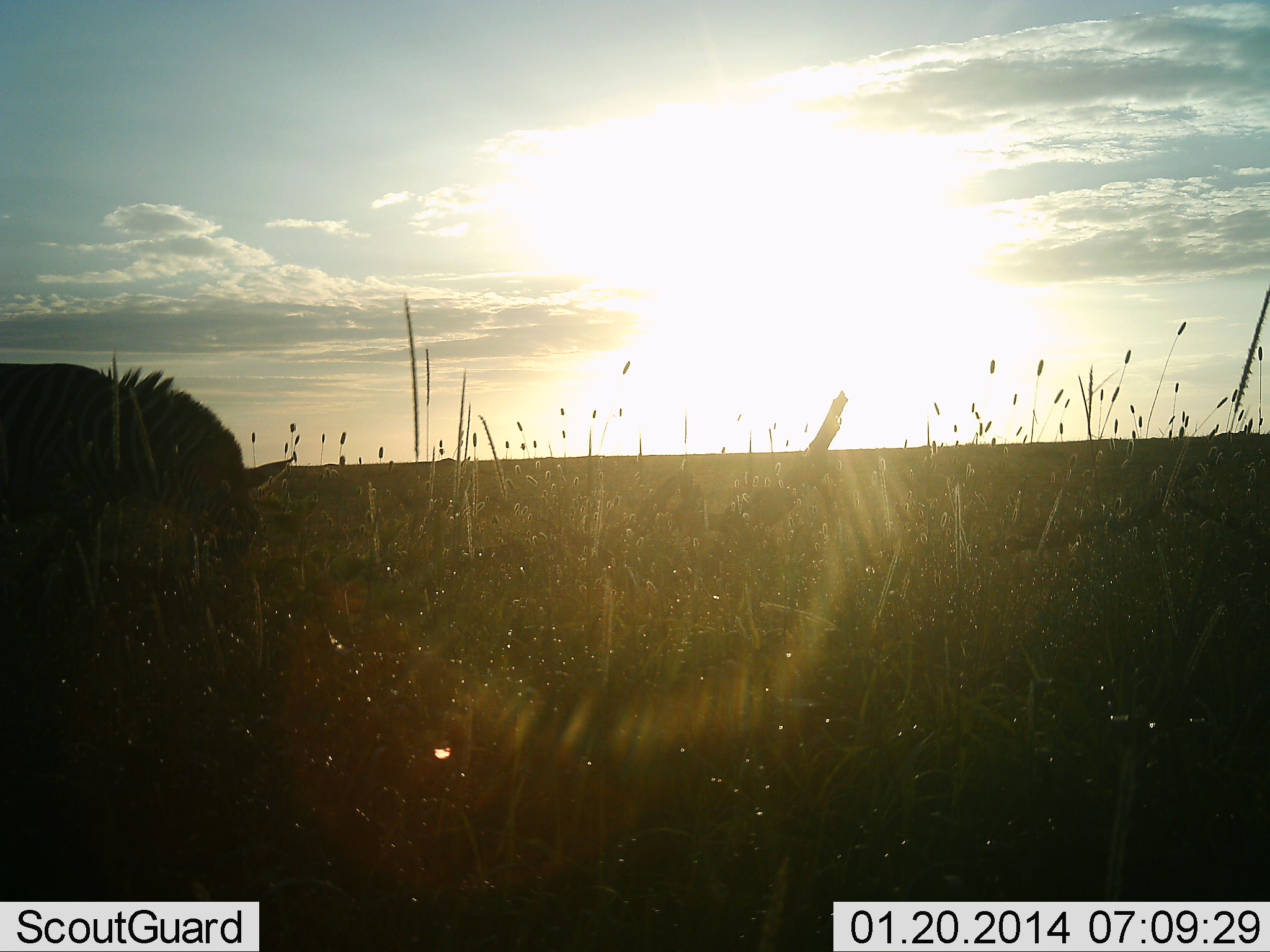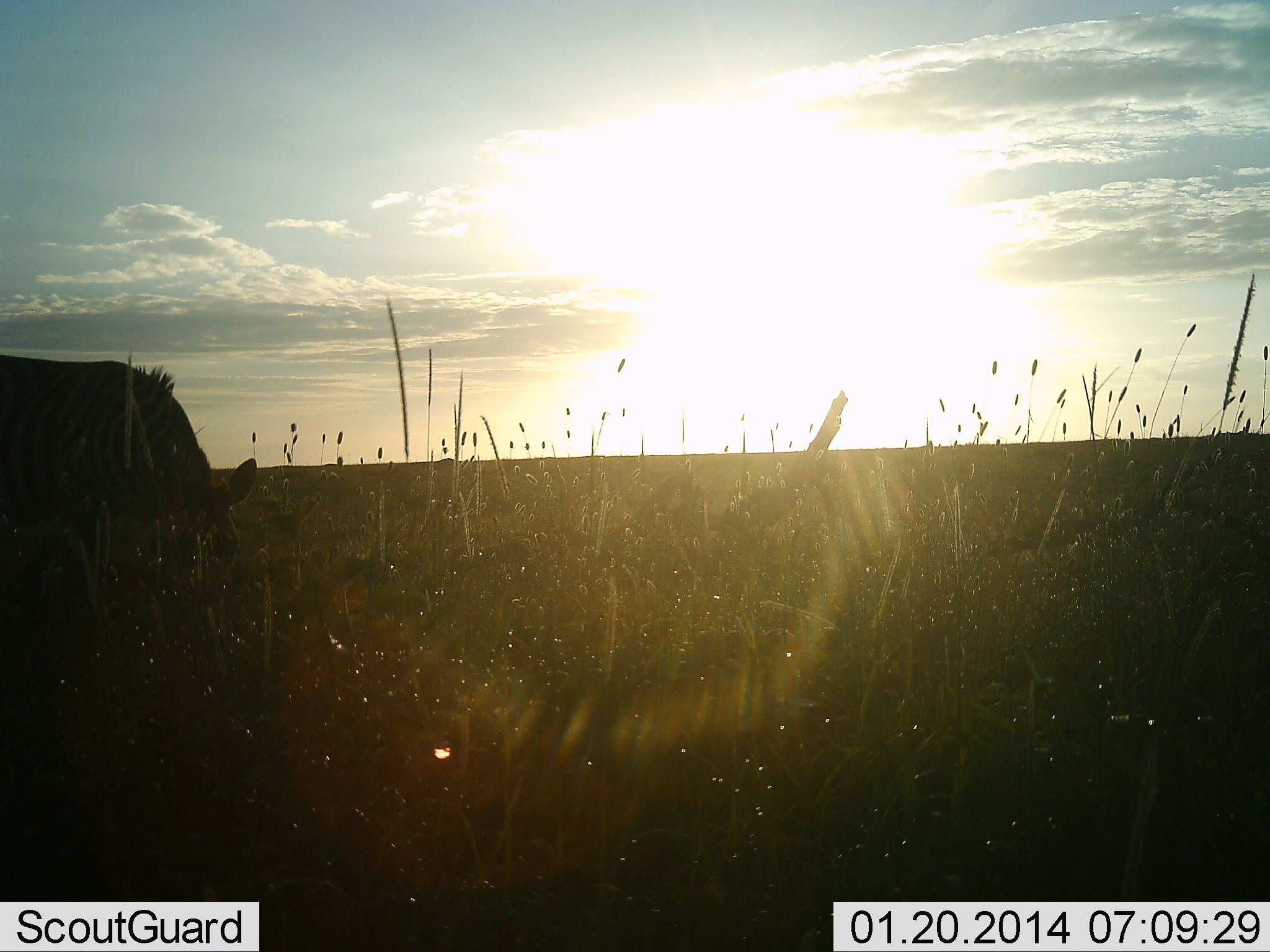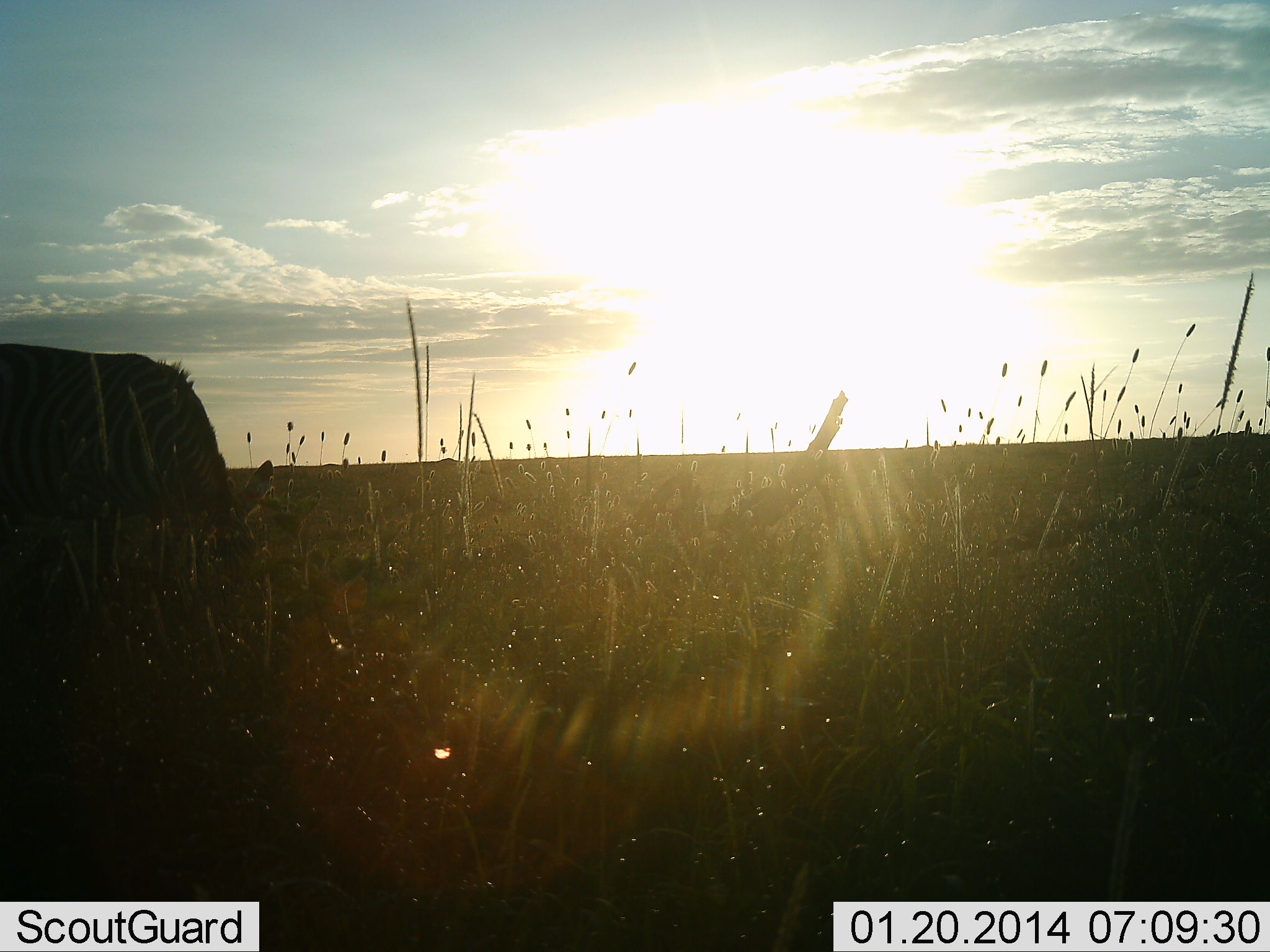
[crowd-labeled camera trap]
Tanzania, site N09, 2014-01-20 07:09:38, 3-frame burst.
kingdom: Animalia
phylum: Chordata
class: Mammalia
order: Perissodactyla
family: Equidae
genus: Equus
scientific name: Equus quagga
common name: plains zebra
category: zebra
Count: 1.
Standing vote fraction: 0%.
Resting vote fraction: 0%.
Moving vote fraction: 10%.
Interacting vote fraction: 0%.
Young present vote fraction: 0%.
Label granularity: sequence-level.